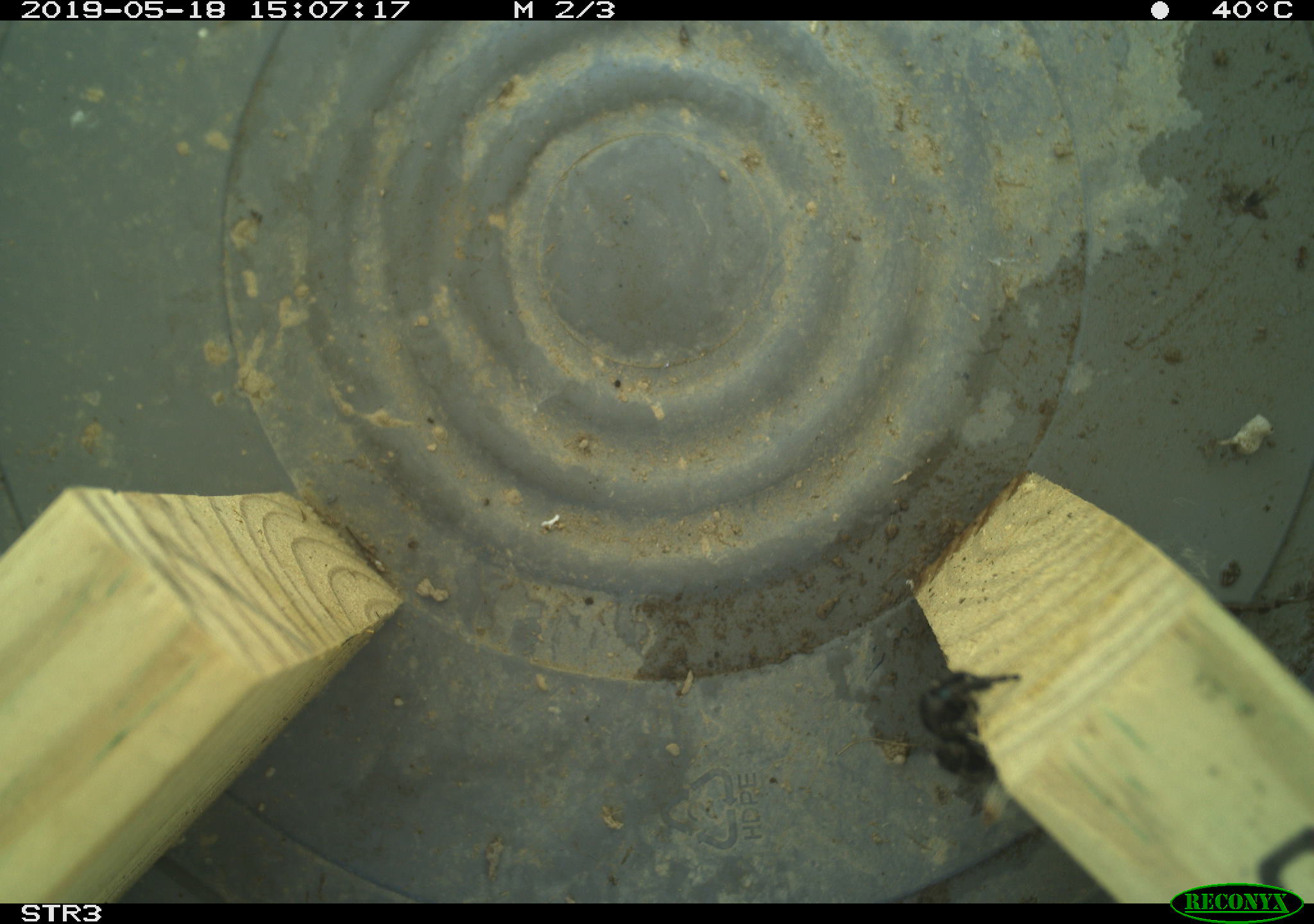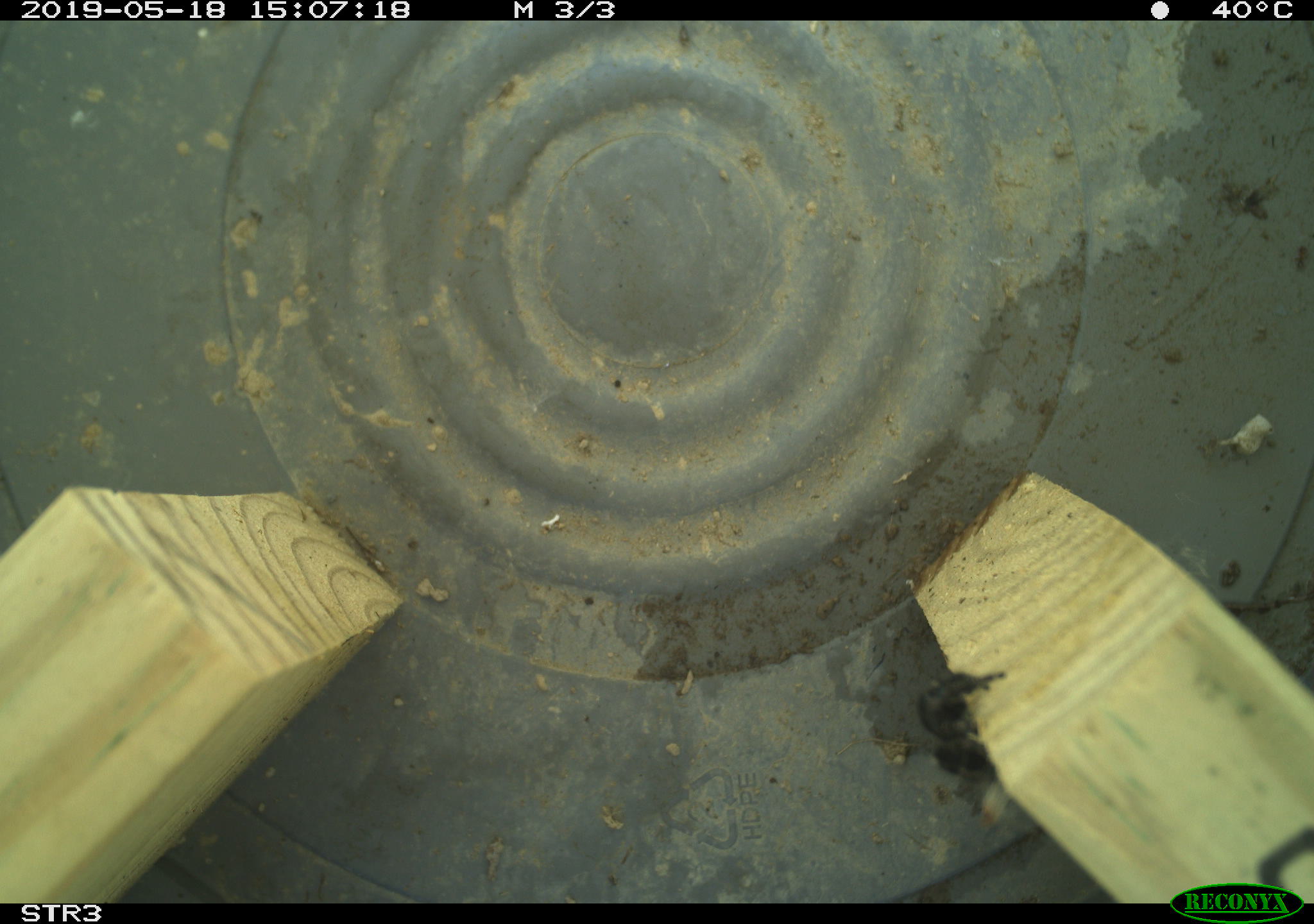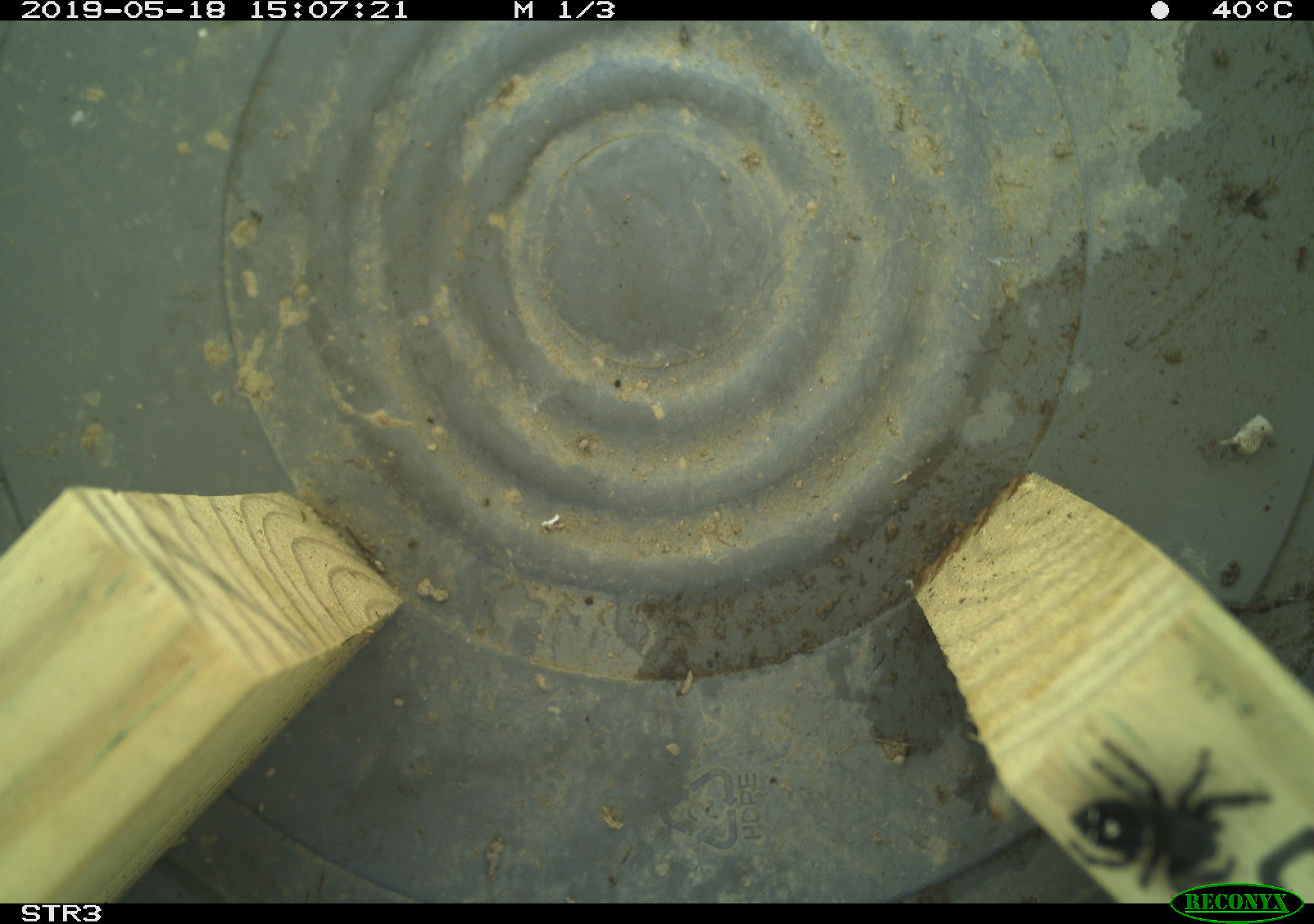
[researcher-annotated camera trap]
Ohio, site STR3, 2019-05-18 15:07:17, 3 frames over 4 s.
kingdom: Animalia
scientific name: Animalia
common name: animal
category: invertebrate